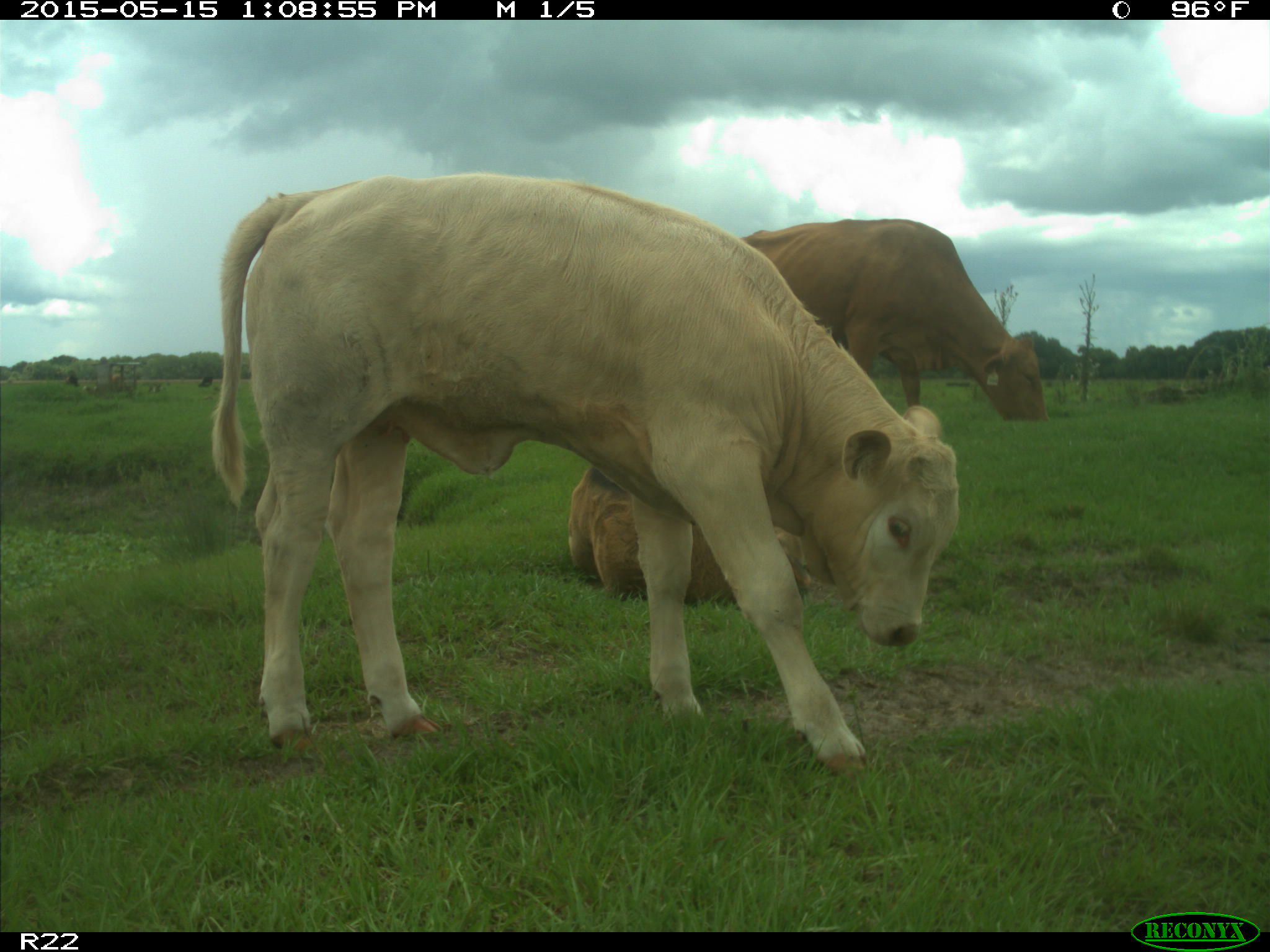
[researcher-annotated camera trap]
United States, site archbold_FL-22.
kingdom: Animalia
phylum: Chordata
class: Mammalia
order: Artiodactyla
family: Bovidae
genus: Bos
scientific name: Bos taurus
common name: domestic cow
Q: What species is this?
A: Bos taurus (domestic cow).